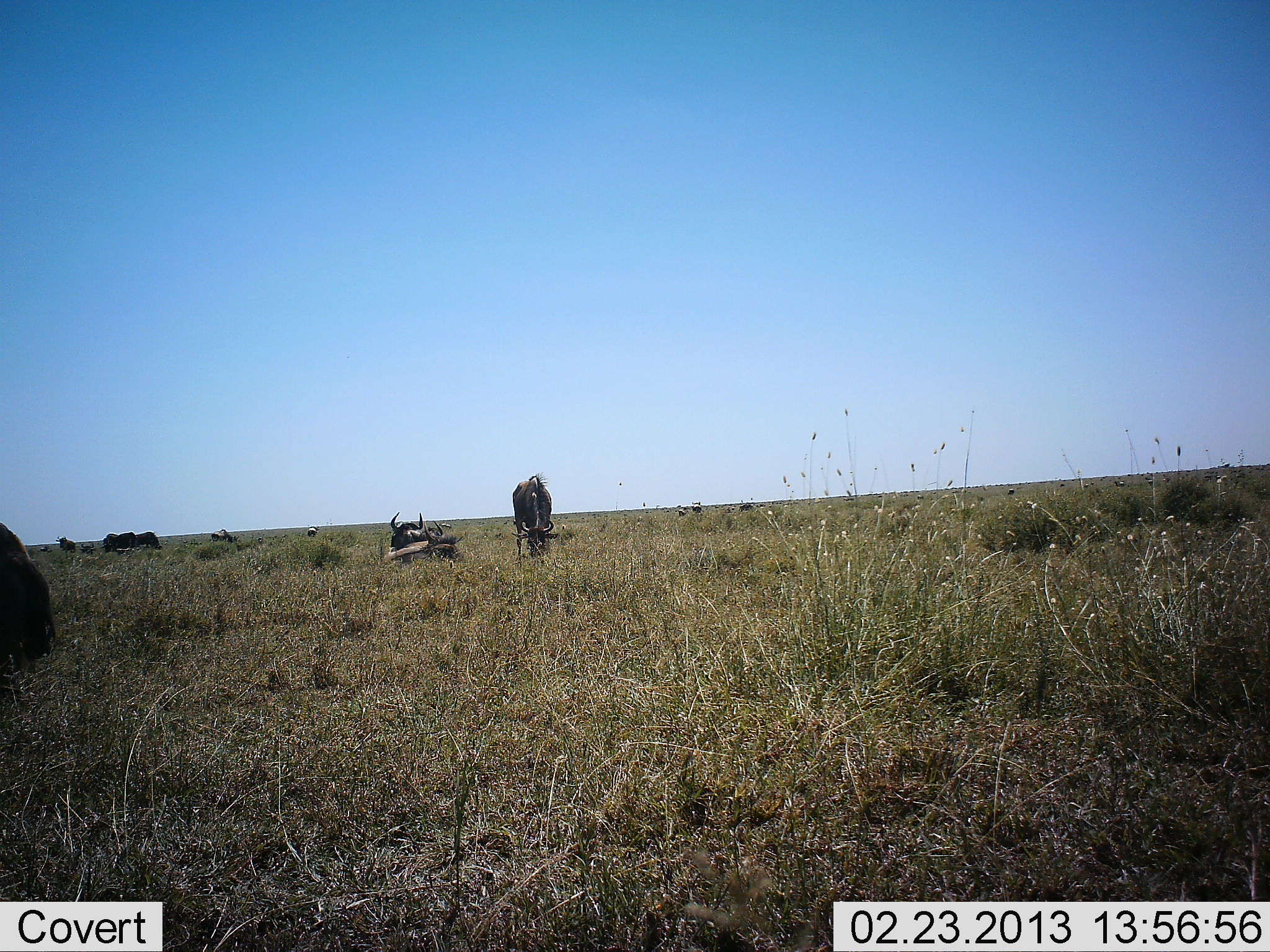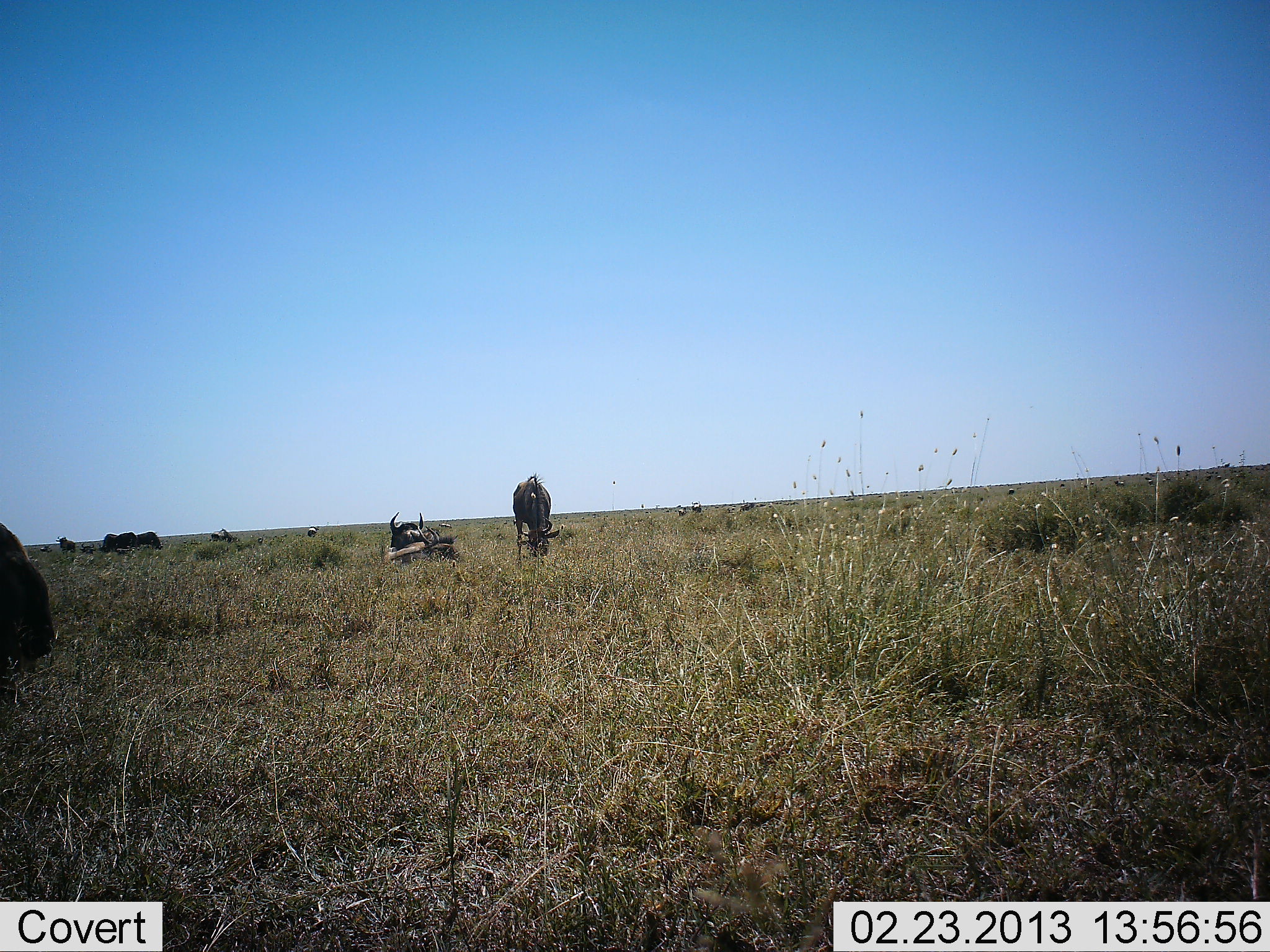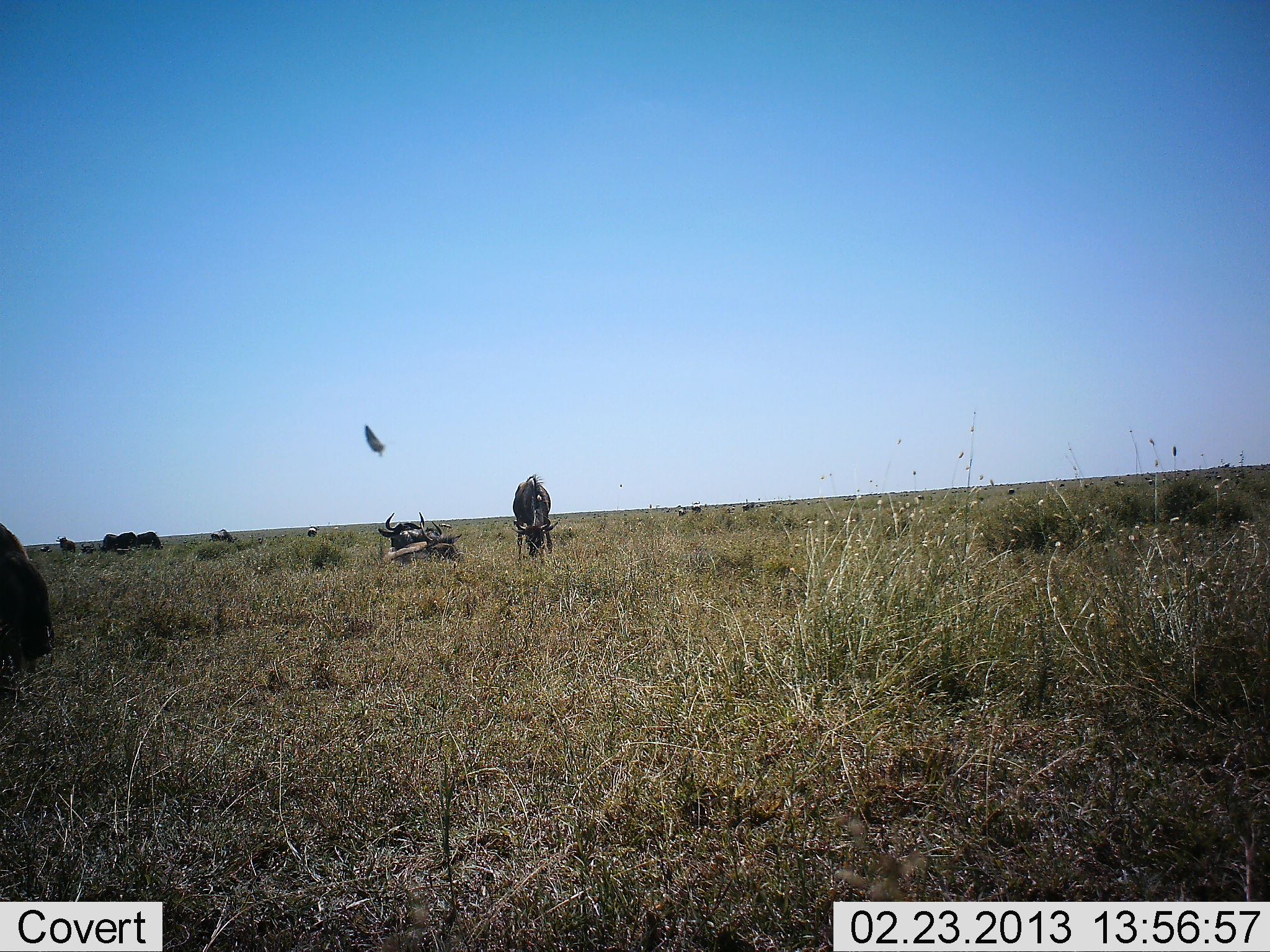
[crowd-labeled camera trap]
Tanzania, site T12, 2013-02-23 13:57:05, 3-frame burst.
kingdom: Animalia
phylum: Chordata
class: Mammalia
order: Artiodactyla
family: Bovidae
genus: Connochaetes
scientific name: Connochaetes taurinus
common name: blue wildebeest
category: wildebeest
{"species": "wildebeest (blue wildebeest) (Connochaetes taurinus)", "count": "8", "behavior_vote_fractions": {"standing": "59%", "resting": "82%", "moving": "0%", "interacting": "0%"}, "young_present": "0%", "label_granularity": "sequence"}